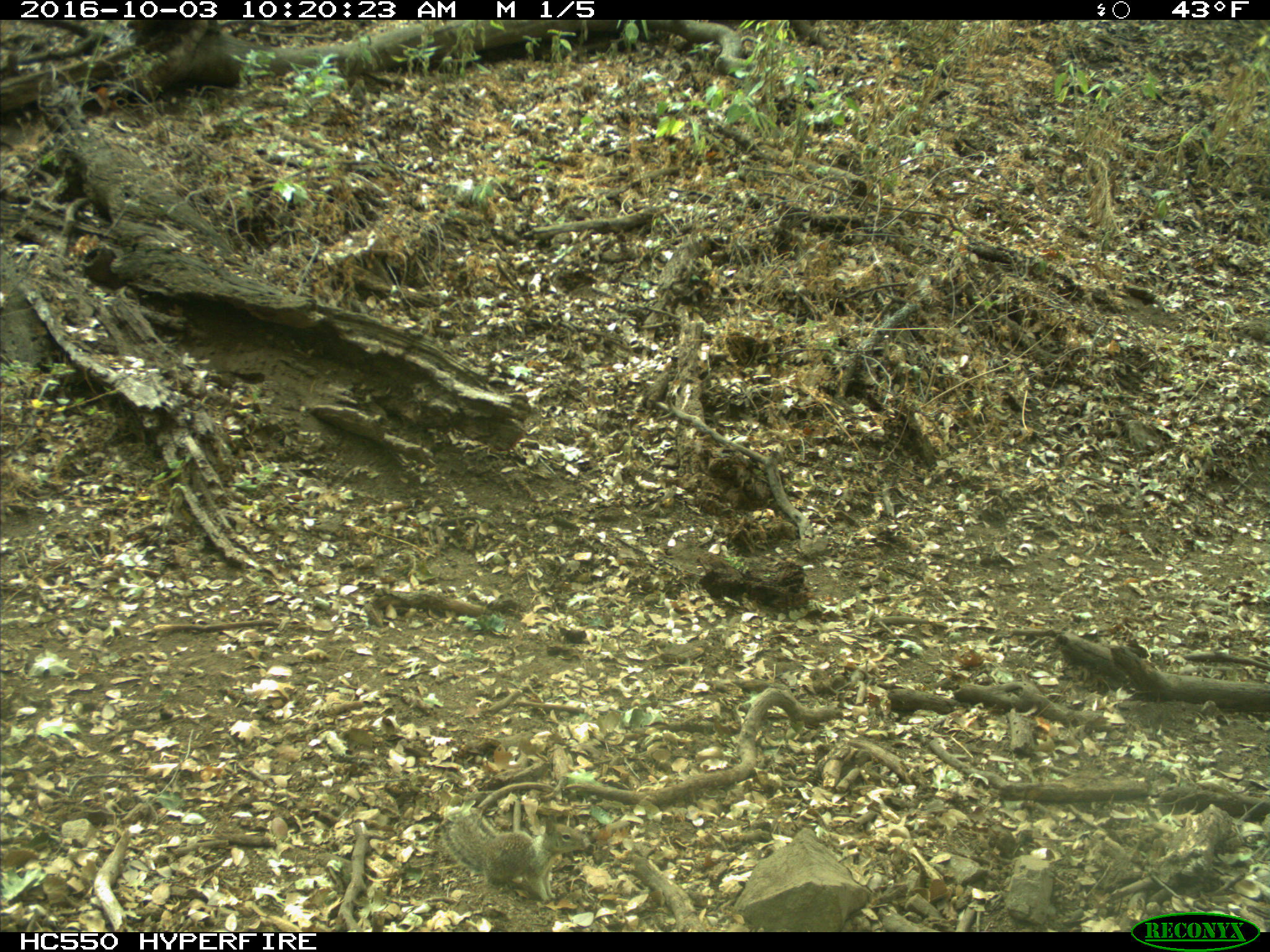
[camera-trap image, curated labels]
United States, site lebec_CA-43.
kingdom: Animalia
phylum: Chordata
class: Mammalia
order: Rodentia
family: Sciuridae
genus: Otospermophilus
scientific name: Otospermophilus beecheyi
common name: california ground squirrel